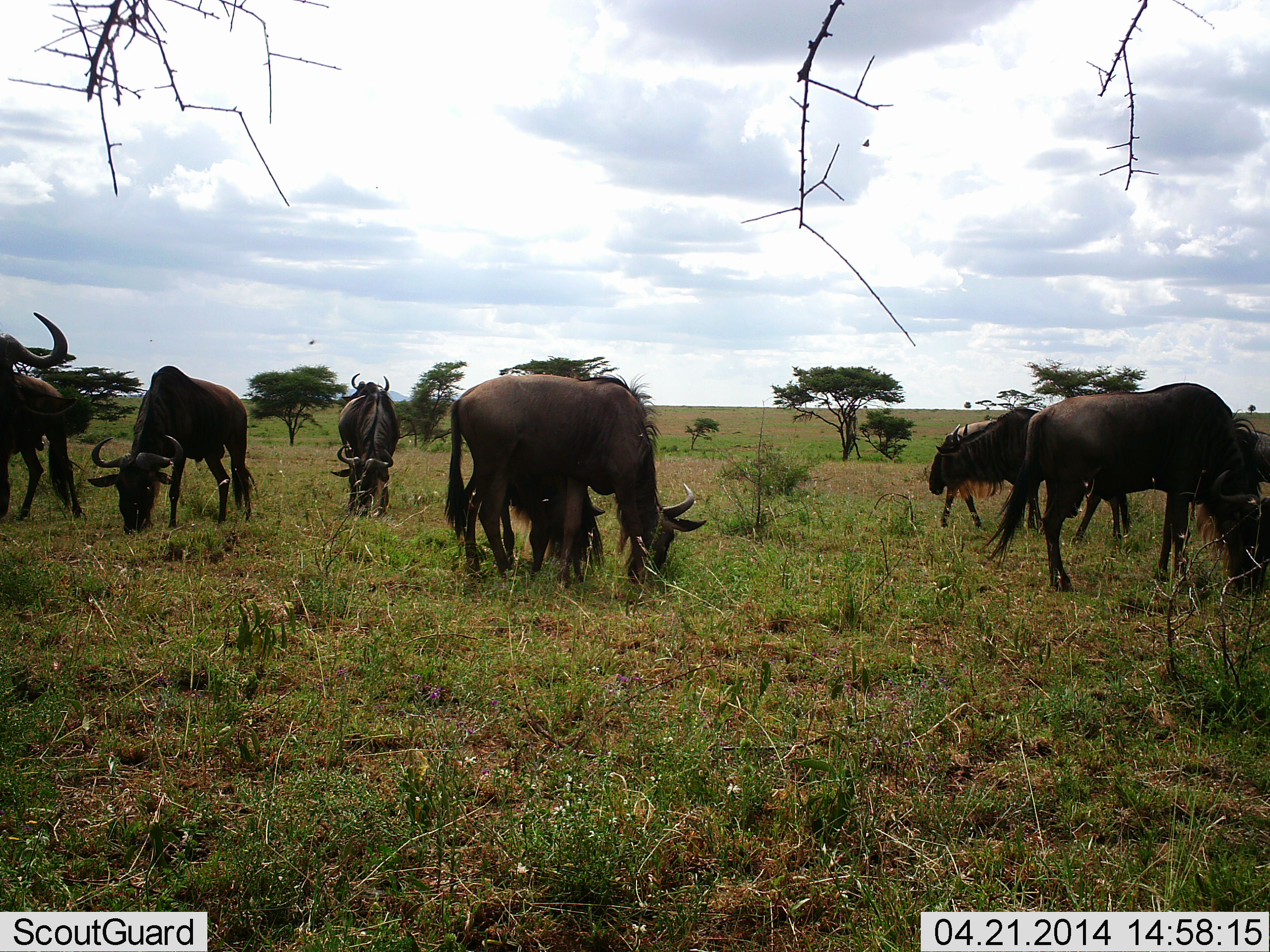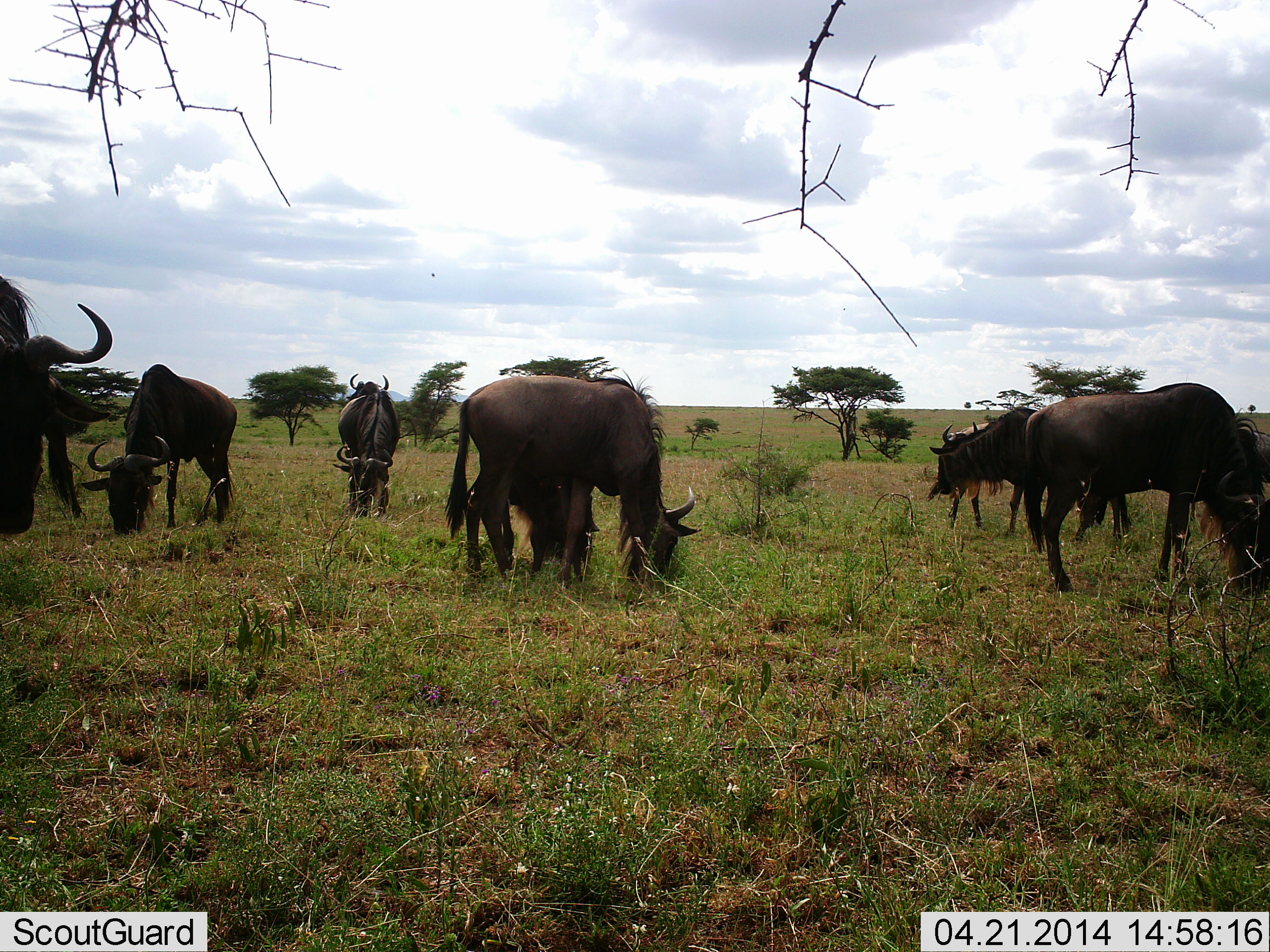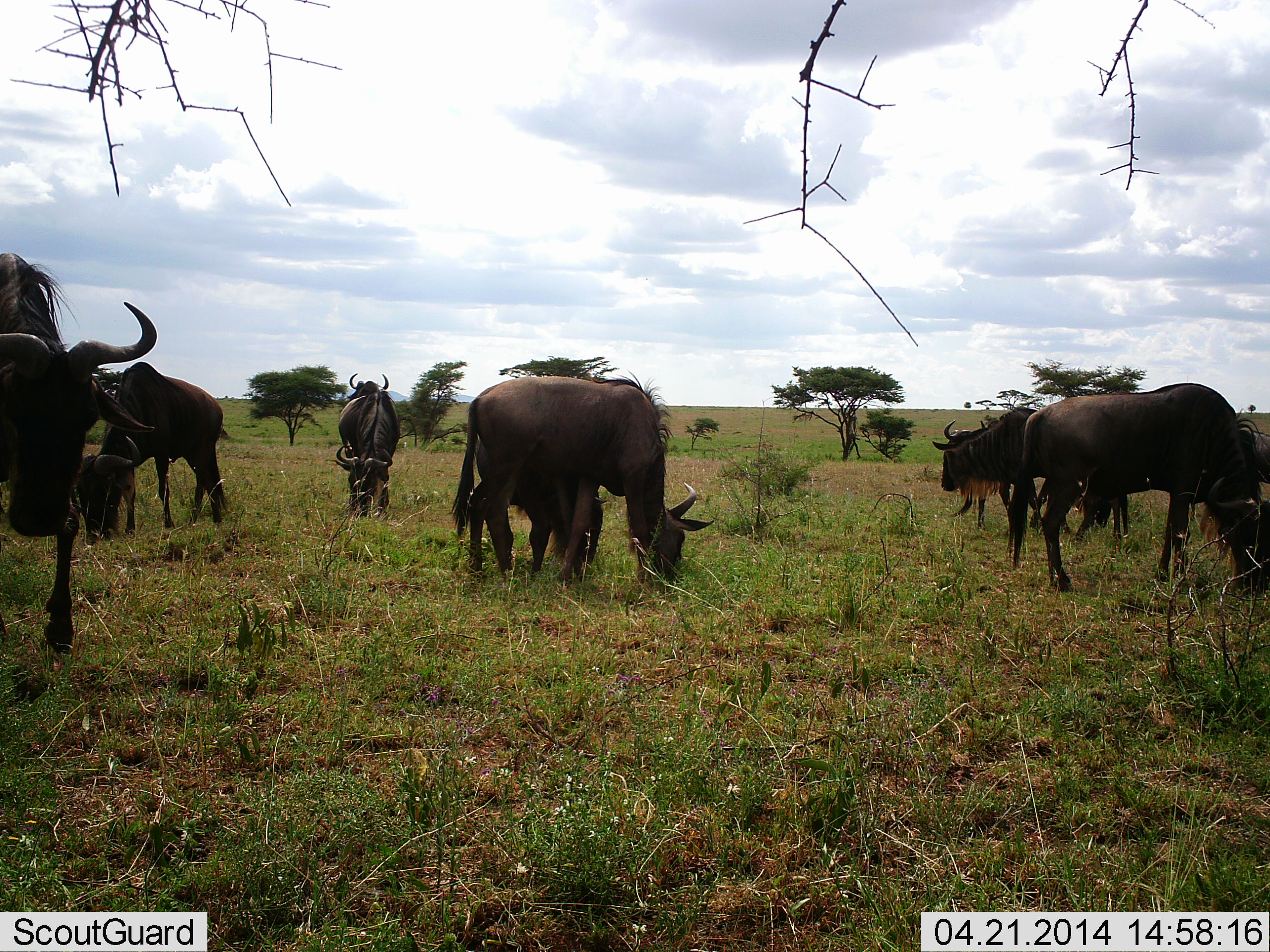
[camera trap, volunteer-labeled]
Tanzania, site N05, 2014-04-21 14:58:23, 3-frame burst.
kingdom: Animalia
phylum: Chordata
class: Mammalia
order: Artiodactyla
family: Bovidae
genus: Connochaetes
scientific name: Connochaetes taurinus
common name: blue wildebeest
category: wildebeest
Wildebeest (blue wildebeest) (Connochaetes taurinus), count 9. Behavior (volunteer vote fractions): standing 43%, resting 6%, moving 20%, interacting 6%. Young present (vote fraction): 8%. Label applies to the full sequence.